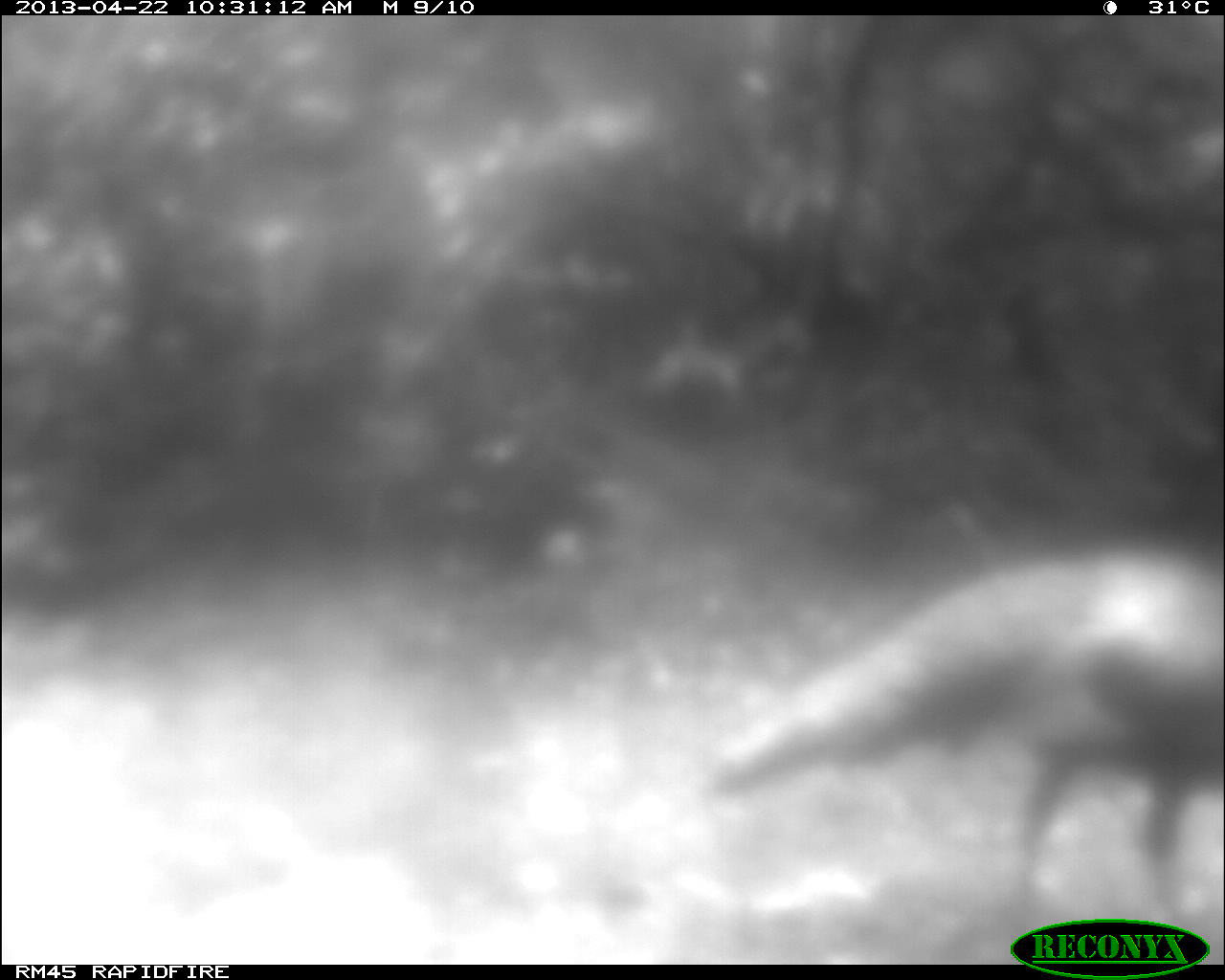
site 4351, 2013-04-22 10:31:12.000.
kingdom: Animalia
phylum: Chordata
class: Aves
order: Galliformes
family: Phasianidae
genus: Meleagris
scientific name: Meleagris ocellata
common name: ocellated turkey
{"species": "Meleagris ocellata (ocellated turkey)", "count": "1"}